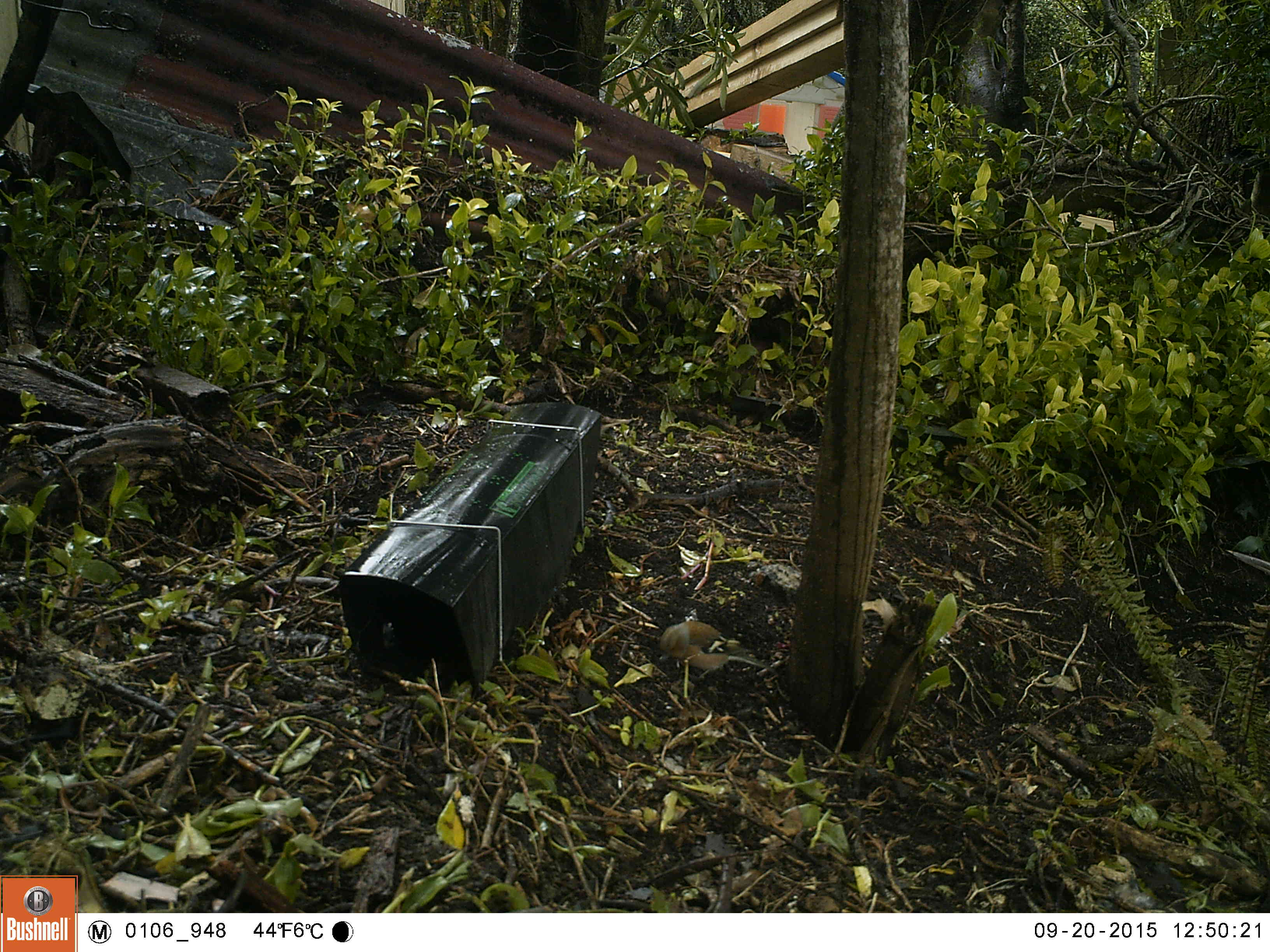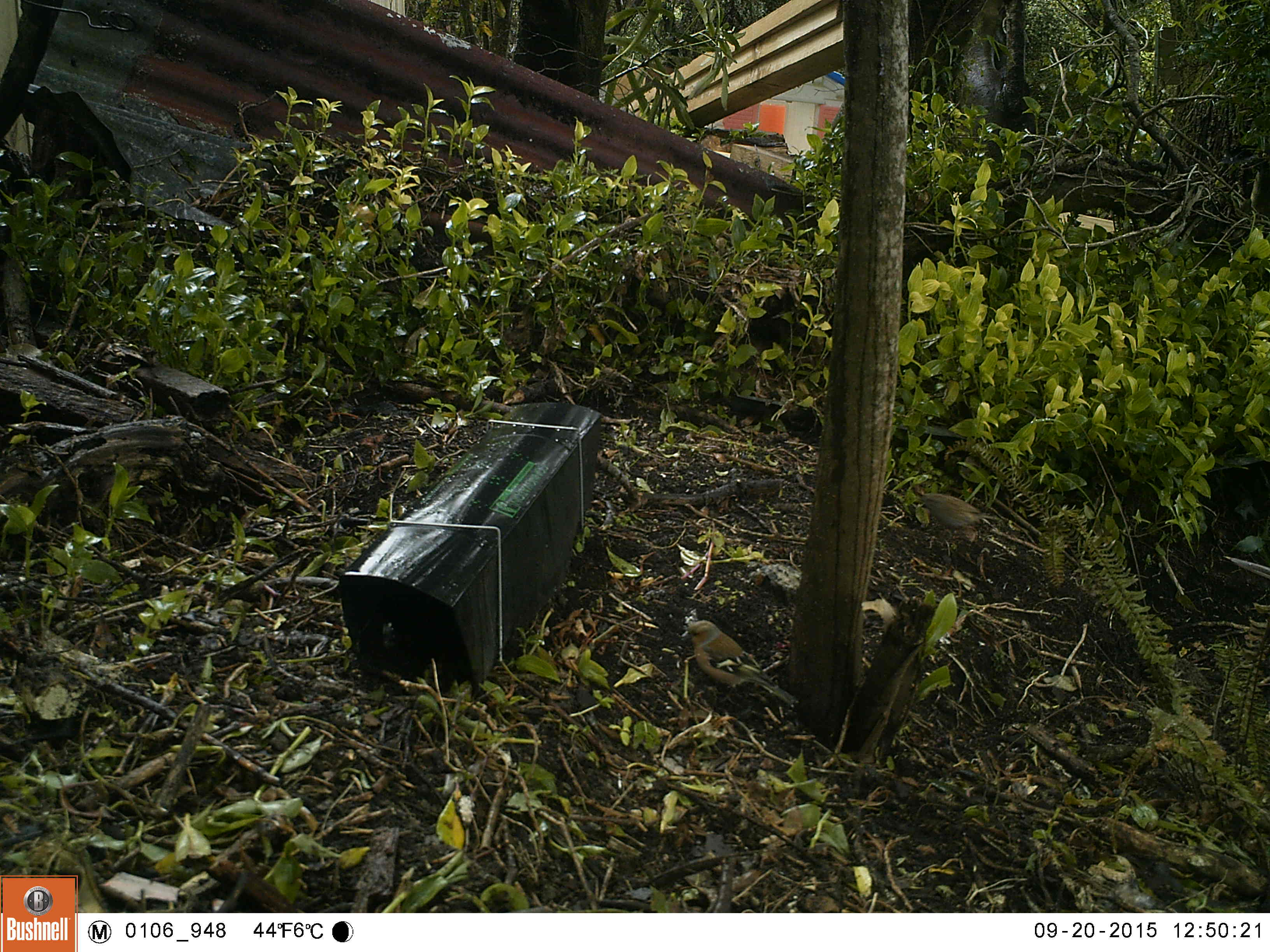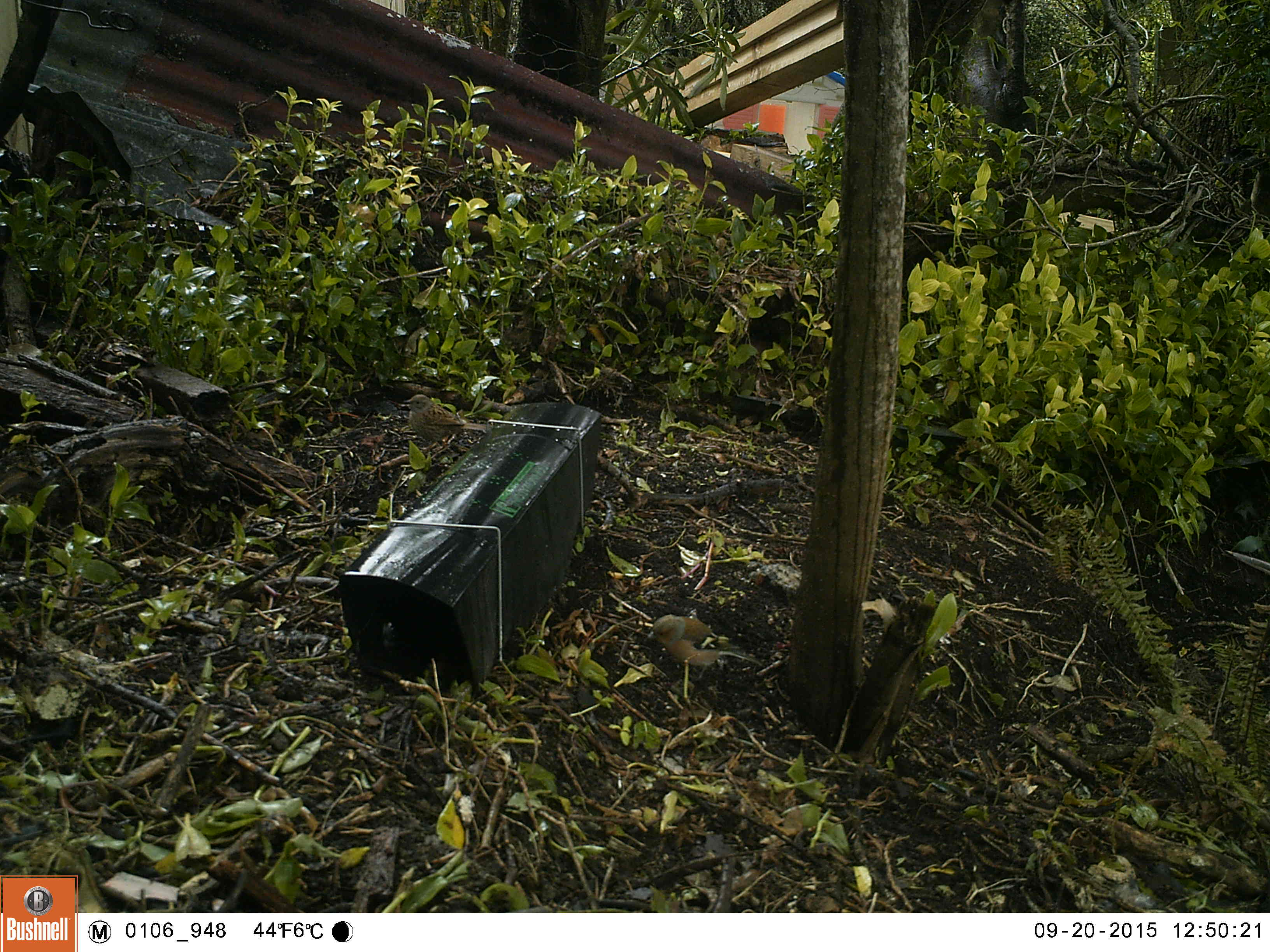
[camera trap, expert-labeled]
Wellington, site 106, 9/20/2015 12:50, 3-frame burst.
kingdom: Animalia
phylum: Chordata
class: Aves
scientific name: Aves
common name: bird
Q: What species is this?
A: Bird (Aves).